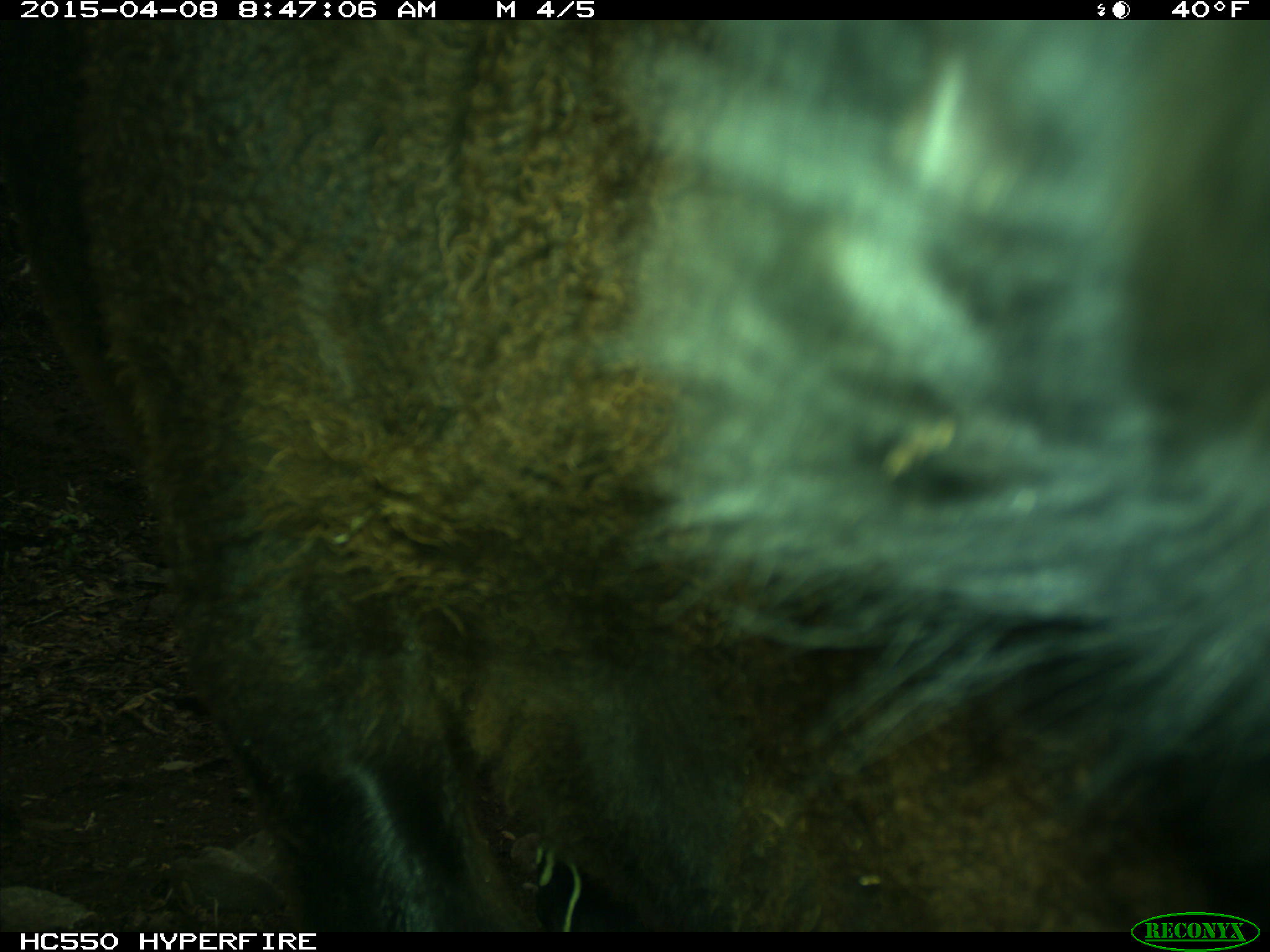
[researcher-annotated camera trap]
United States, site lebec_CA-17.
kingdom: Animalia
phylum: Chordata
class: Mammalia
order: Artiodactyla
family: Bovidae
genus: Bos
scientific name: Bos taurus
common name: domestic cow